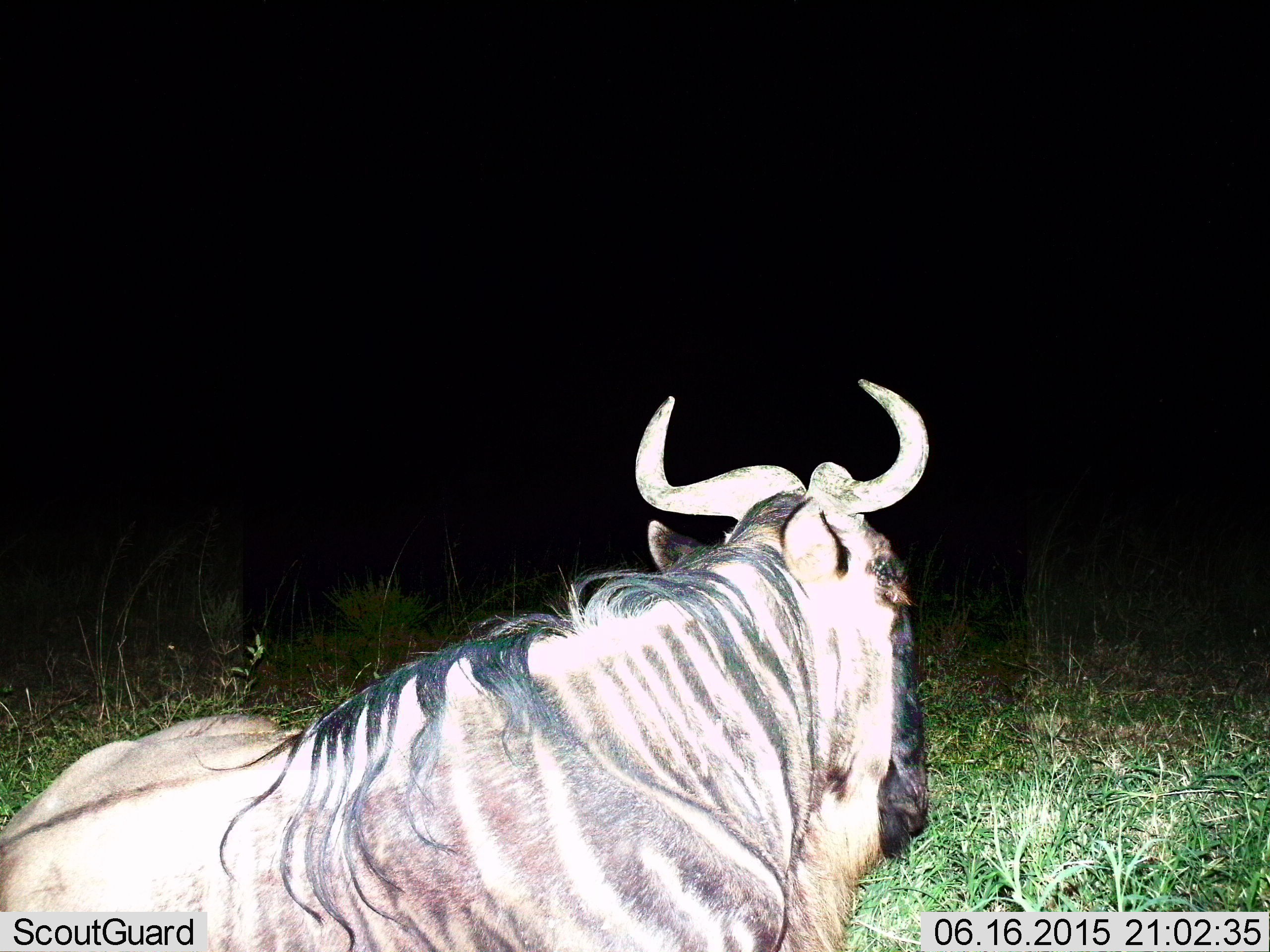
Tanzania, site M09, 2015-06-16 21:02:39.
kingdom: Animalia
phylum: Chordata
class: Mammalia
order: Artiodactyla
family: Bovidae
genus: Connochaetes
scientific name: Connochaetes taurinus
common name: blue wildebeest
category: wildebeest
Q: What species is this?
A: Wildebeest (blue wildebeest) (Connochaetes taurinus).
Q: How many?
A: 1.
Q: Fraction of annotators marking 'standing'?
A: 10%.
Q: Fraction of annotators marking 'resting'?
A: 80%.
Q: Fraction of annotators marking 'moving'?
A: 10%.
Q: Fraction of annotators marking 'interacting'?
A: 0%.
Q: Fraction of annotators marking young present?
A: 0%.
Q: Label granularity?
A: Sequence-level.